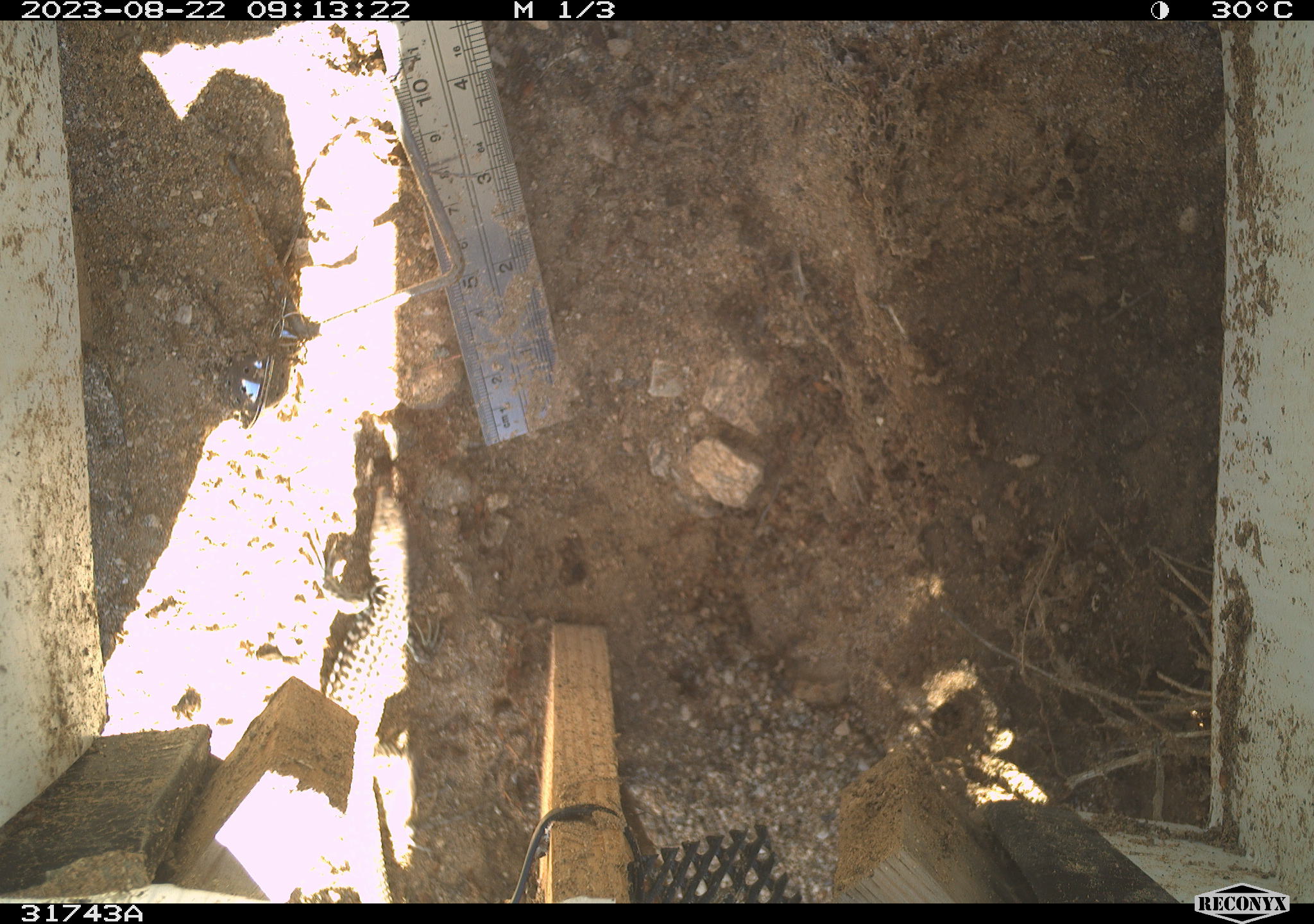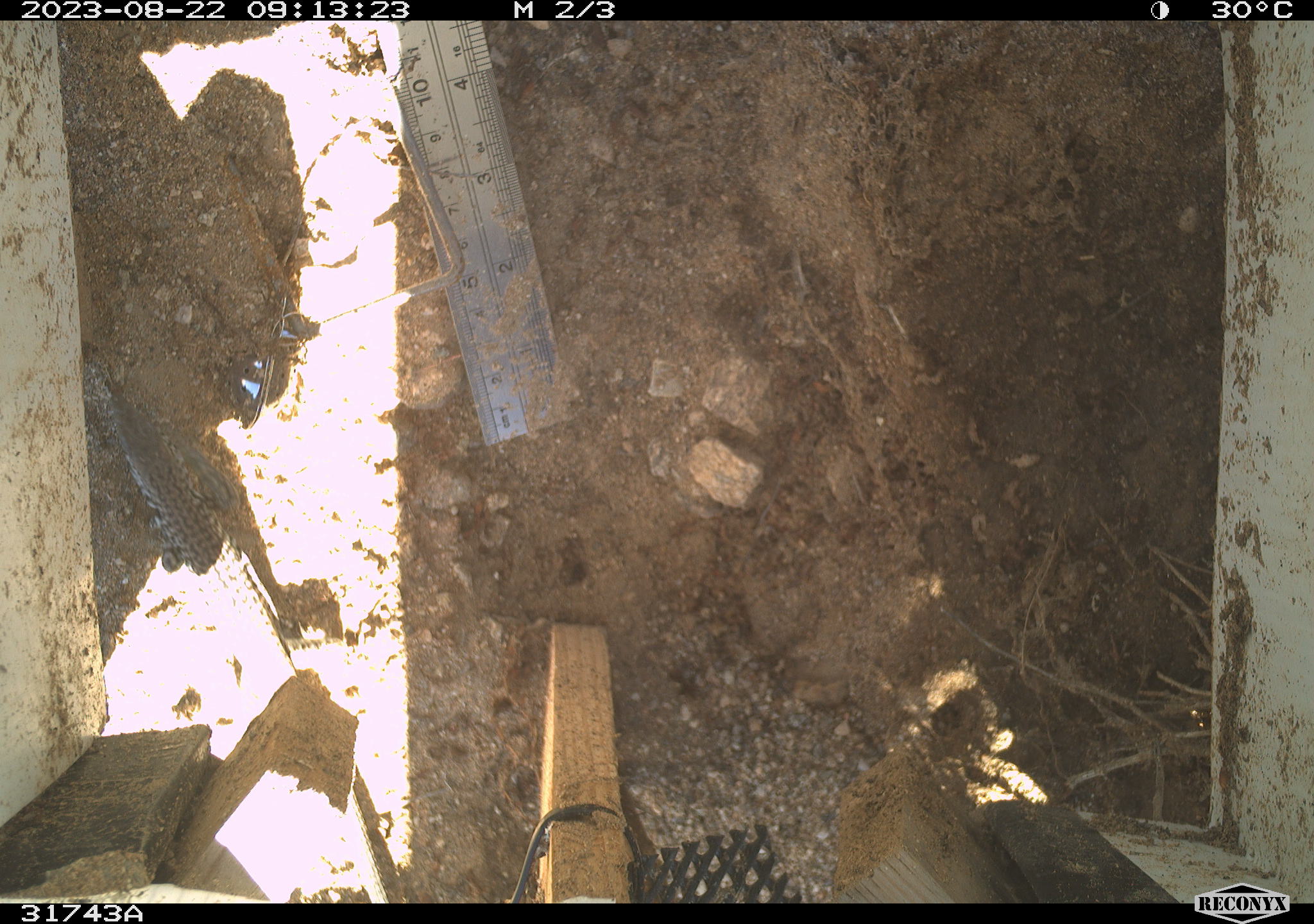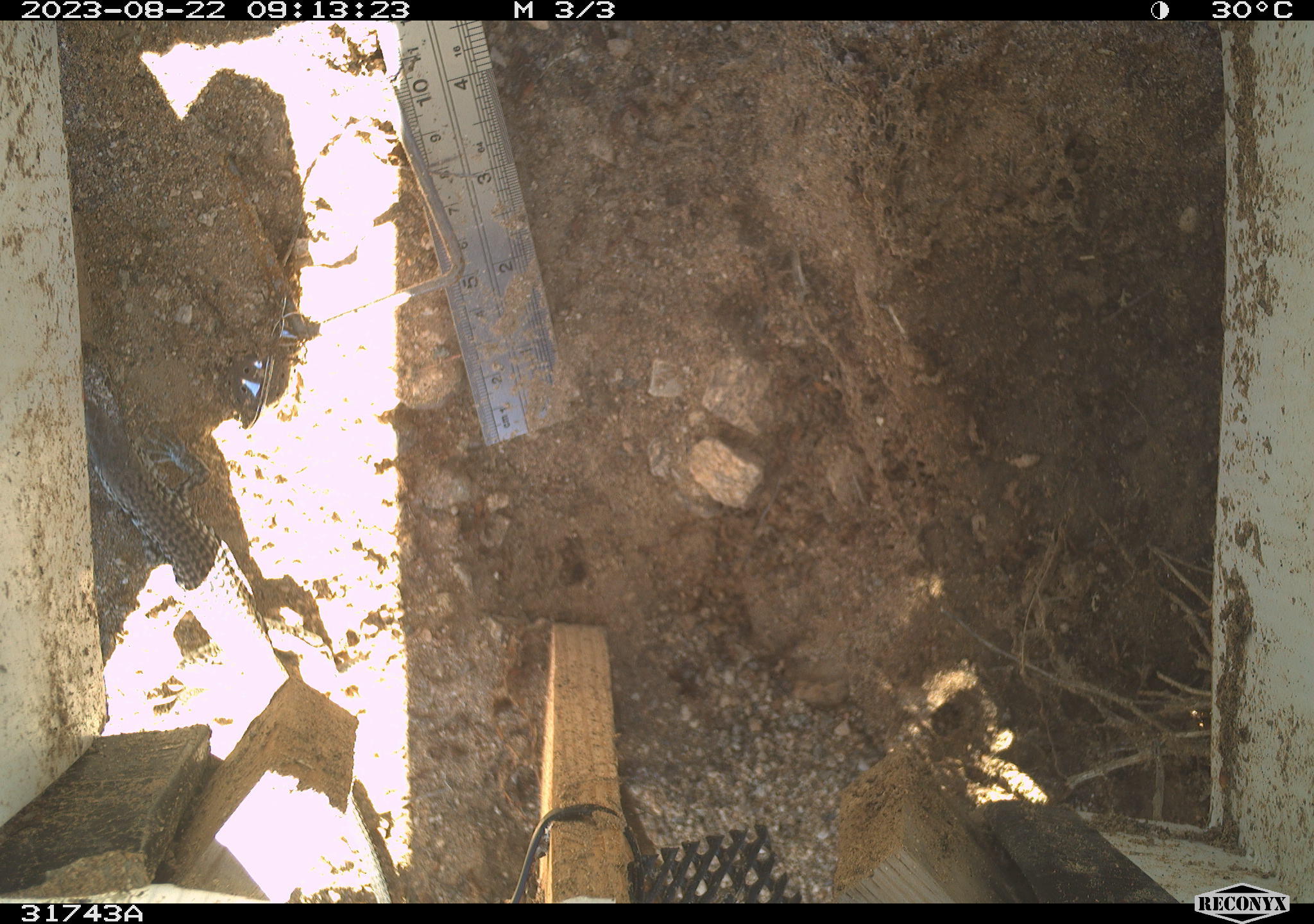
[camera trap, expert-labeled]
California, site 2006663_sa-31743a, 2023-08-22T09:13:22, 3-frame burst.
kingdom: Animalia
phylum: Chordata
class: Reptilia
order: Squamata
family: Teiidae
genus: Aspidoscelis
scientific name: Aspidoscelis tigris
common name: western whiptail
Western whiptail (Aspidoscelis tigris).